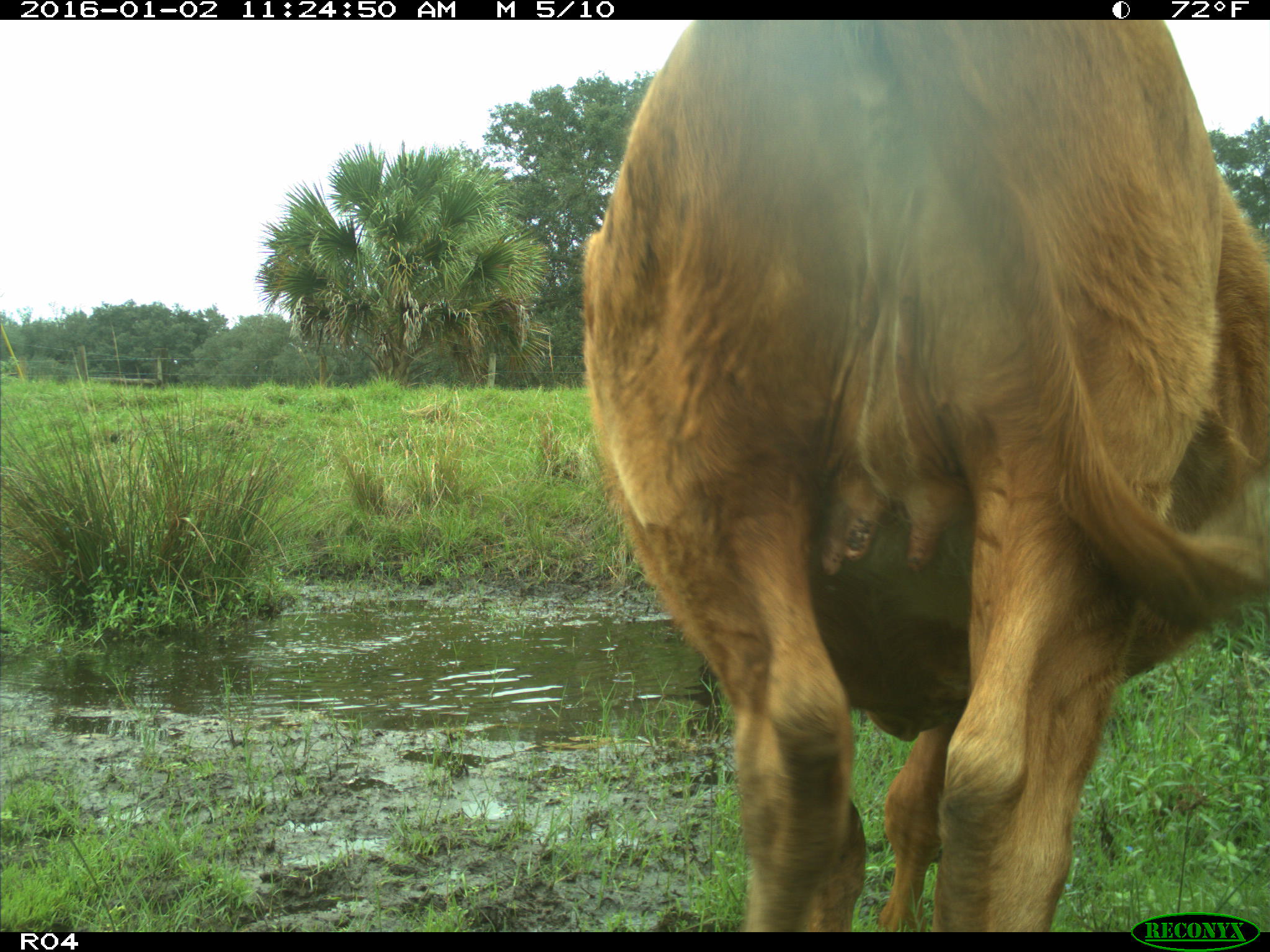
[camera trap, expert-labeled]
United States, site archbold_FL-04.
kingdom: Animalia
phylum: Chordata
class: Mammalia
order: Artiodactyla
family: Bovidae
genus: Bos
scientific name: Bos taurus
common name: domestic cow